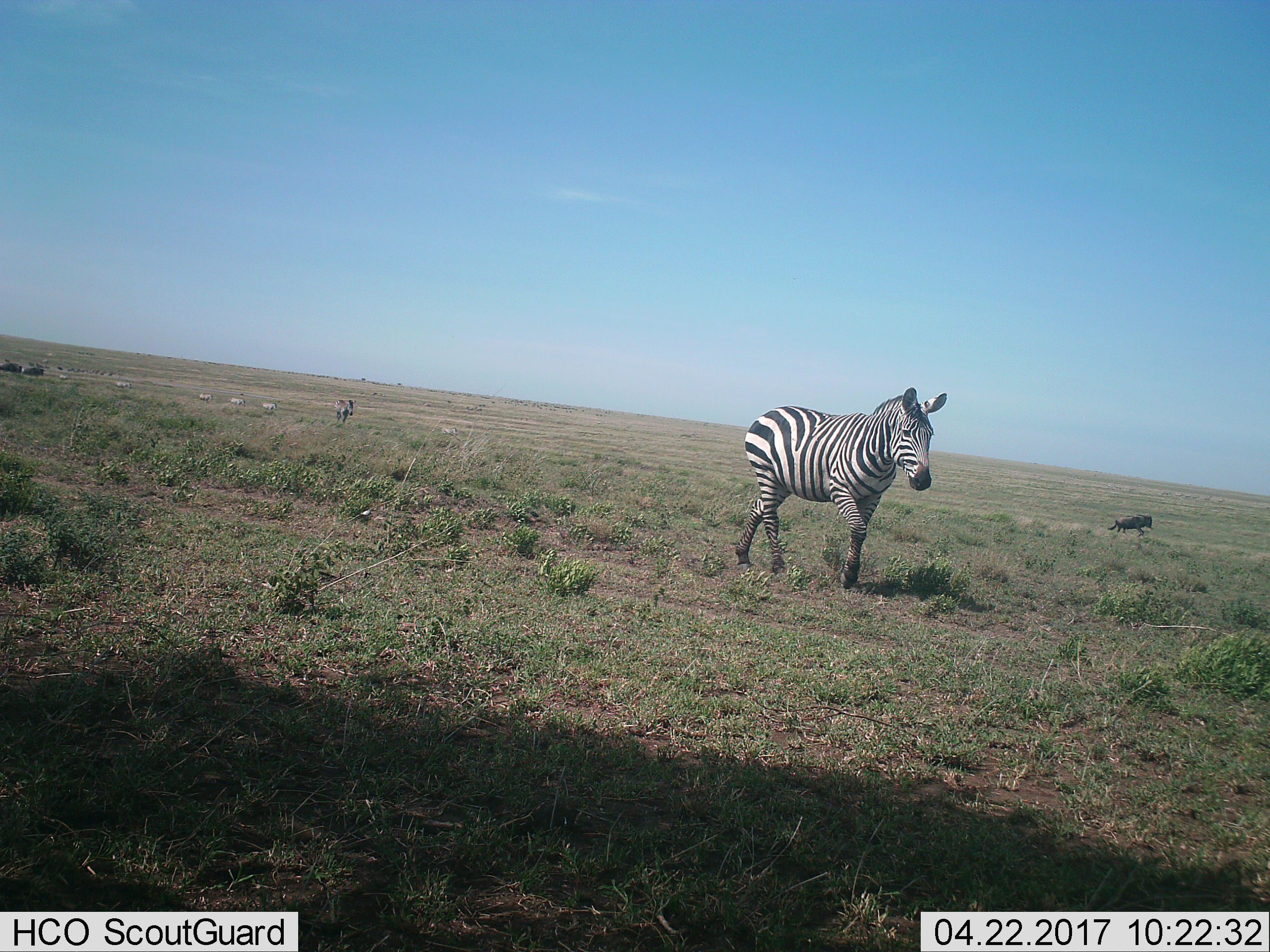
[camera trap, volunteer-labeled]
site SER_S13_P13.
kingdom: Animalia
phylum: Chordata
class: Mammalia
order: Artiodactyla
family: Bovidae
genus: Connochaetes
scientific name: Connochaetes taurinus taurinus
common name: blue wildebeest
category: wildebeestblue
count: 3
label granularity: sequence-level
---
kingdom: Animalia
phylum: Chordata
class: Mammalia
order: Perissodactyla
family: Equidae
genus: Equus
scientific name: Equus quagga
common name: plains zebra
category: zebraplains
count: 2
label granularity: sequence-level